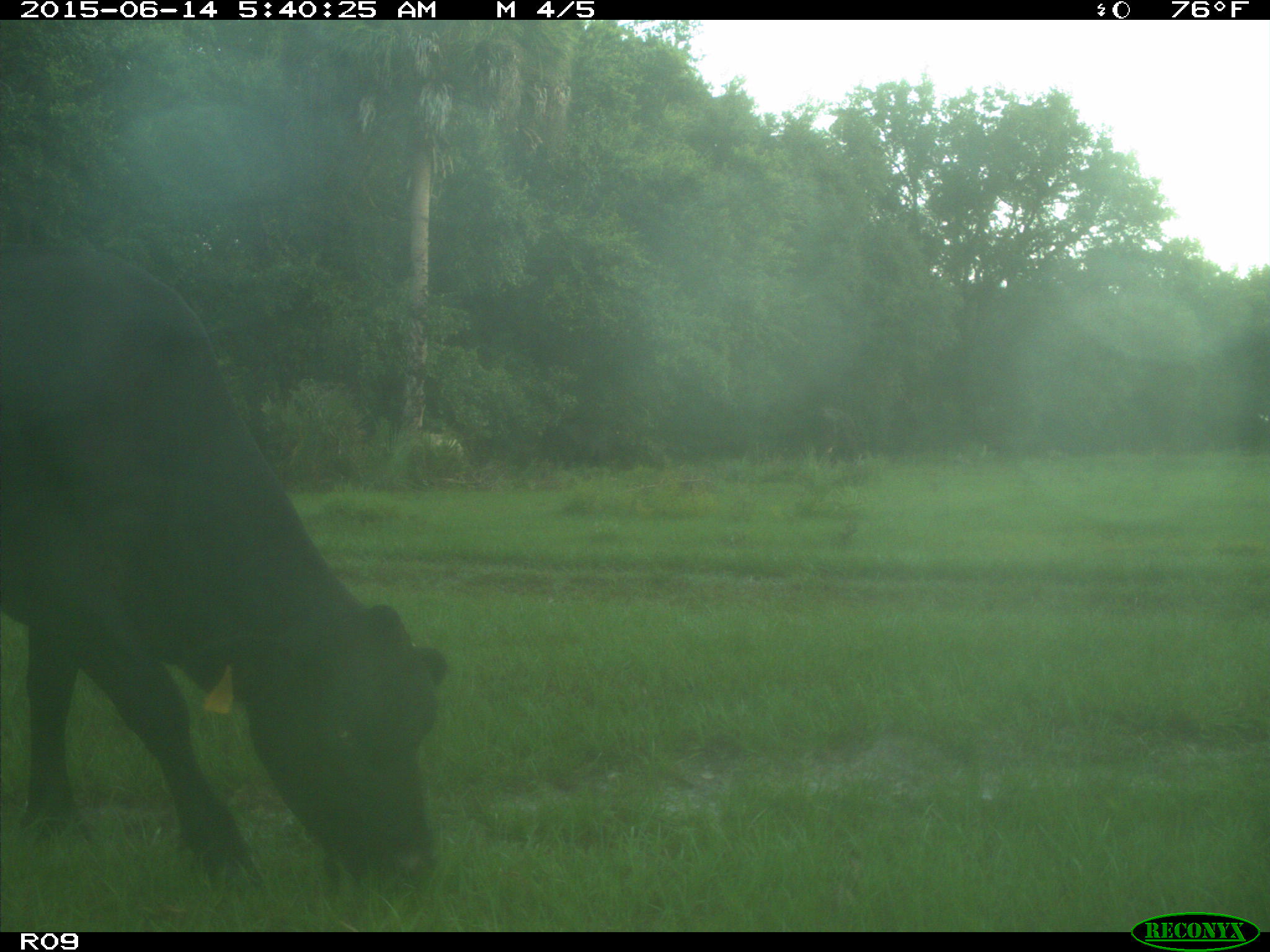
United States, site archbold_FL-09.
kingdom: Animalia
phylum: Chordata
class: Mammalia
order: Artiodactyla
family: Bovidae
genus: Bos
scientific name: Bos taurus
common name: domestic cow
Bos taurus (domestic cow).